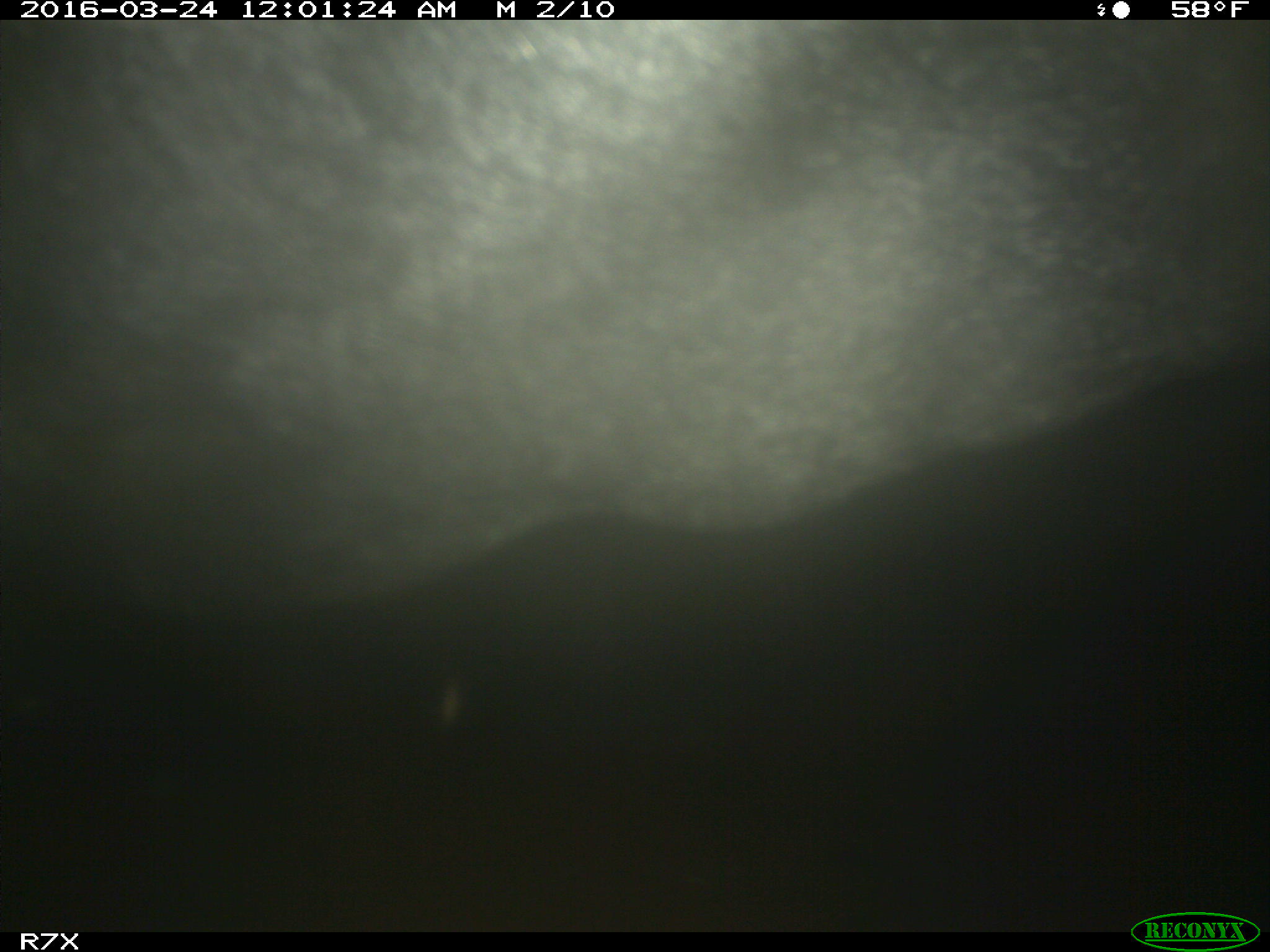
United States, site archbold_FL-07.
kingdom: Animalia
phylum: Chordata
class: Mammalia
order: Artiodactyla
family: Bovidae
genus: Bos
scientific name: Bos taurus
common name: domestic cow